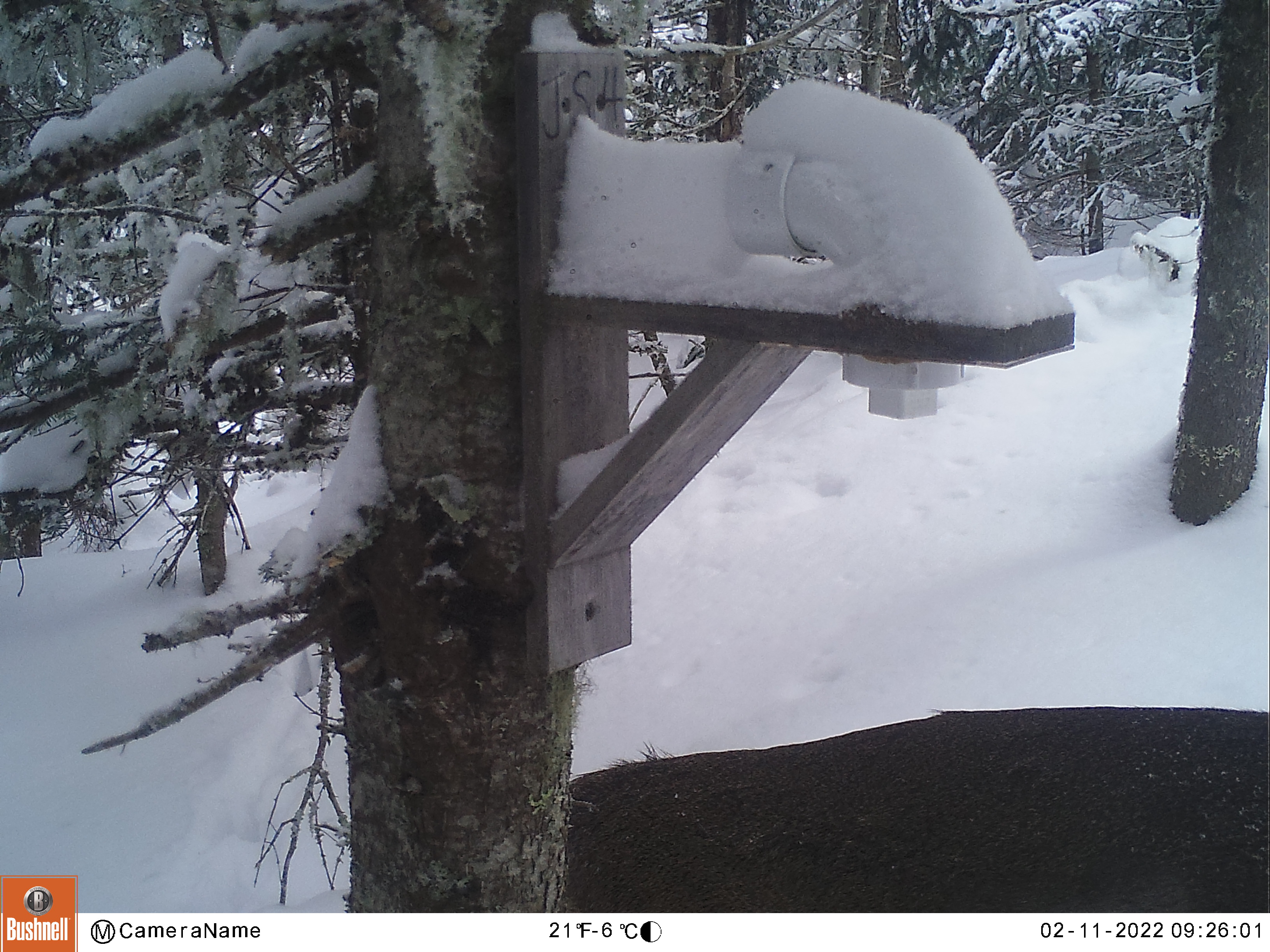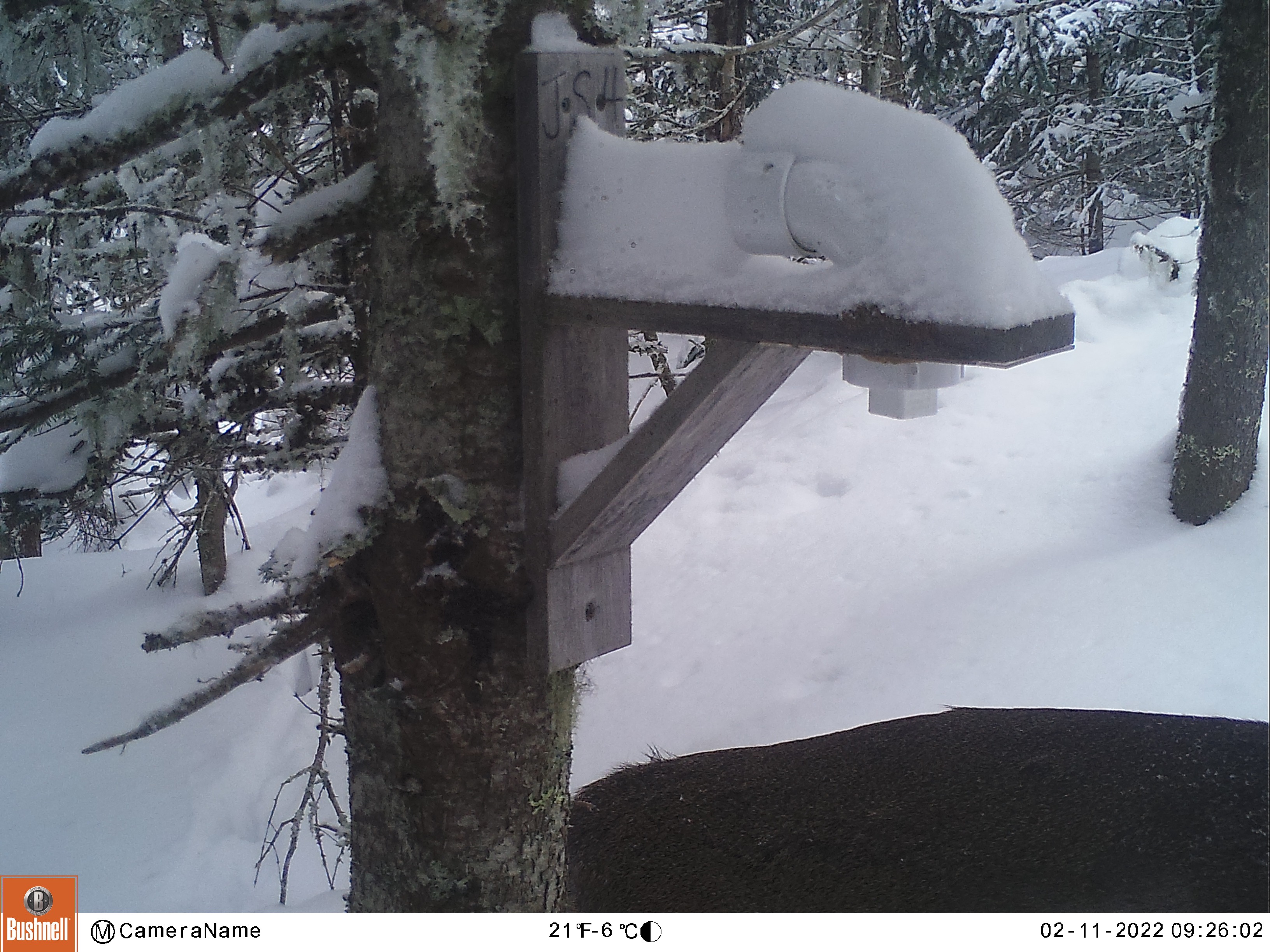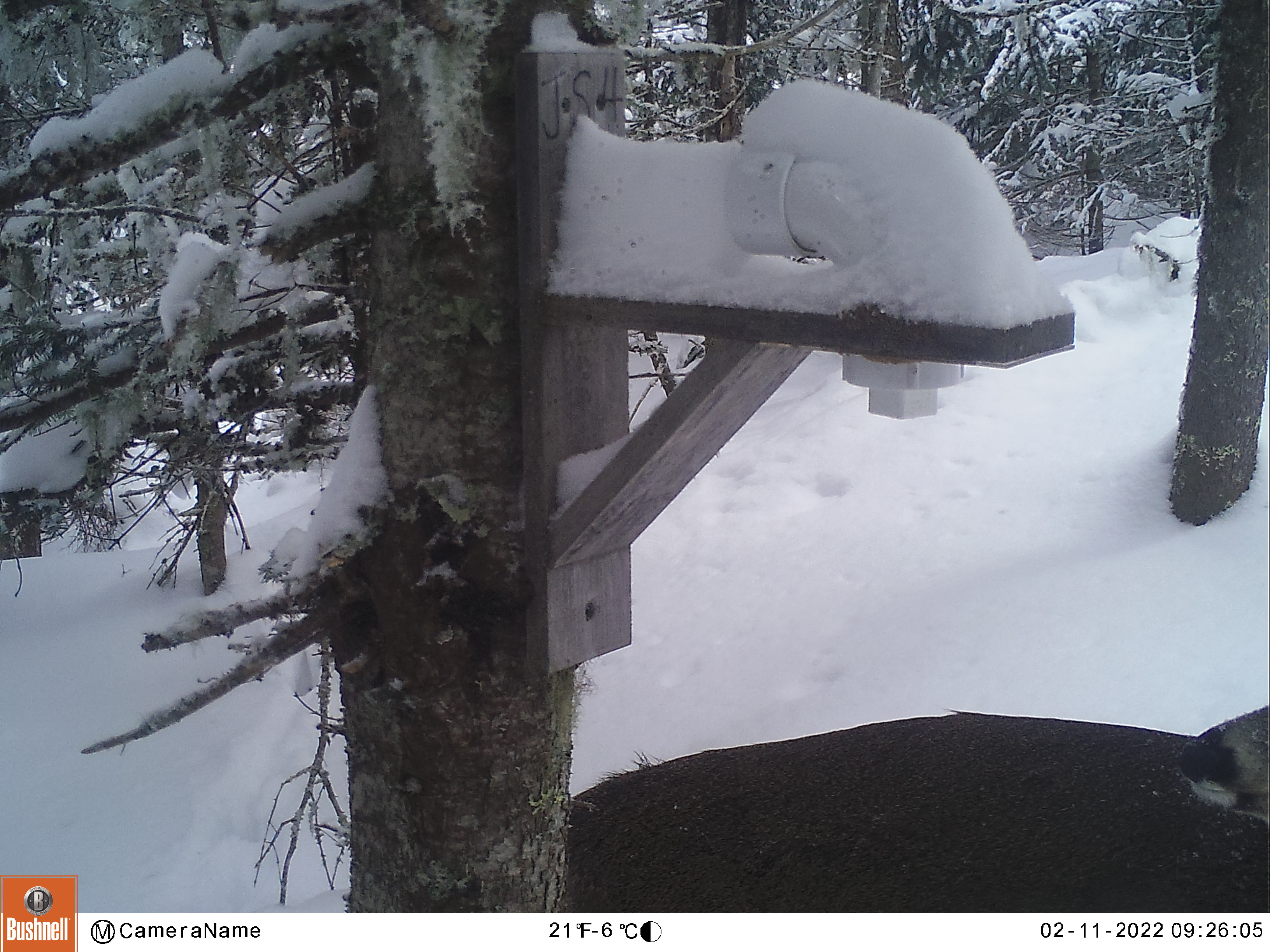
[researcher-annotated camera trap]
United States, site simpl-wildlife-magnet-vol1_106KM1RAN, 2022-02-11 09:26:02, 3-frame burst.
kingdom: Animalia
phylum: Chordata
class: Mammalia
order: Artiodactyla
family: Cervidae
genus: Odocoileus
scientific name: Odocoileus virginianus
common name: white-tailed deer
White-tailed deer (Odocoileus virginianus).